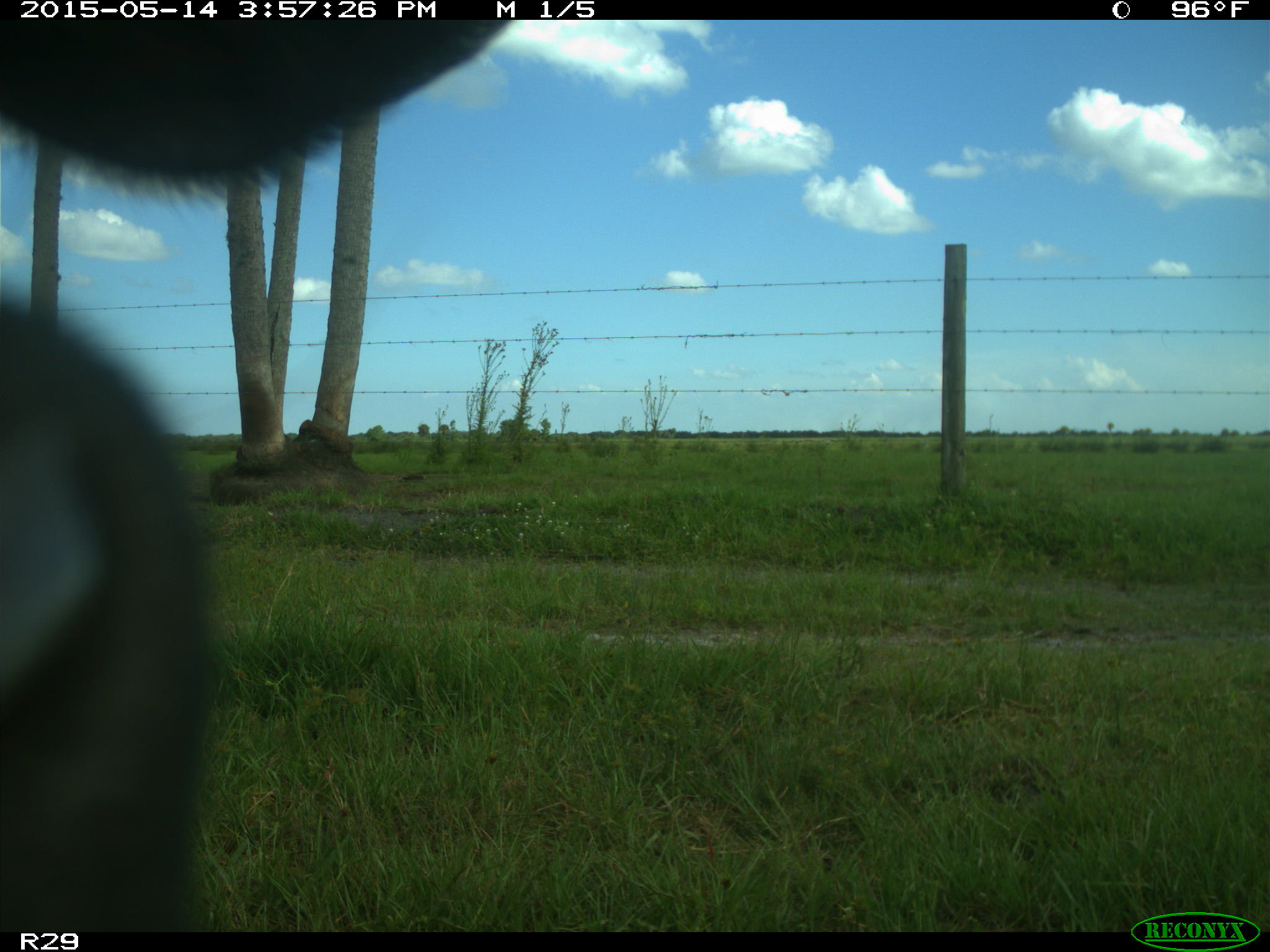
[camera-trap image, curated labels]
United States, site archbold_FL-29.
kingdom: Animalia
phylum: Chordata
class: Mammalia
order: Artiodactyla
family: Bovidae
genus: Bos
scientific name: Bos taurus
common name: domestic cow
Bos taurus (domestic cow).